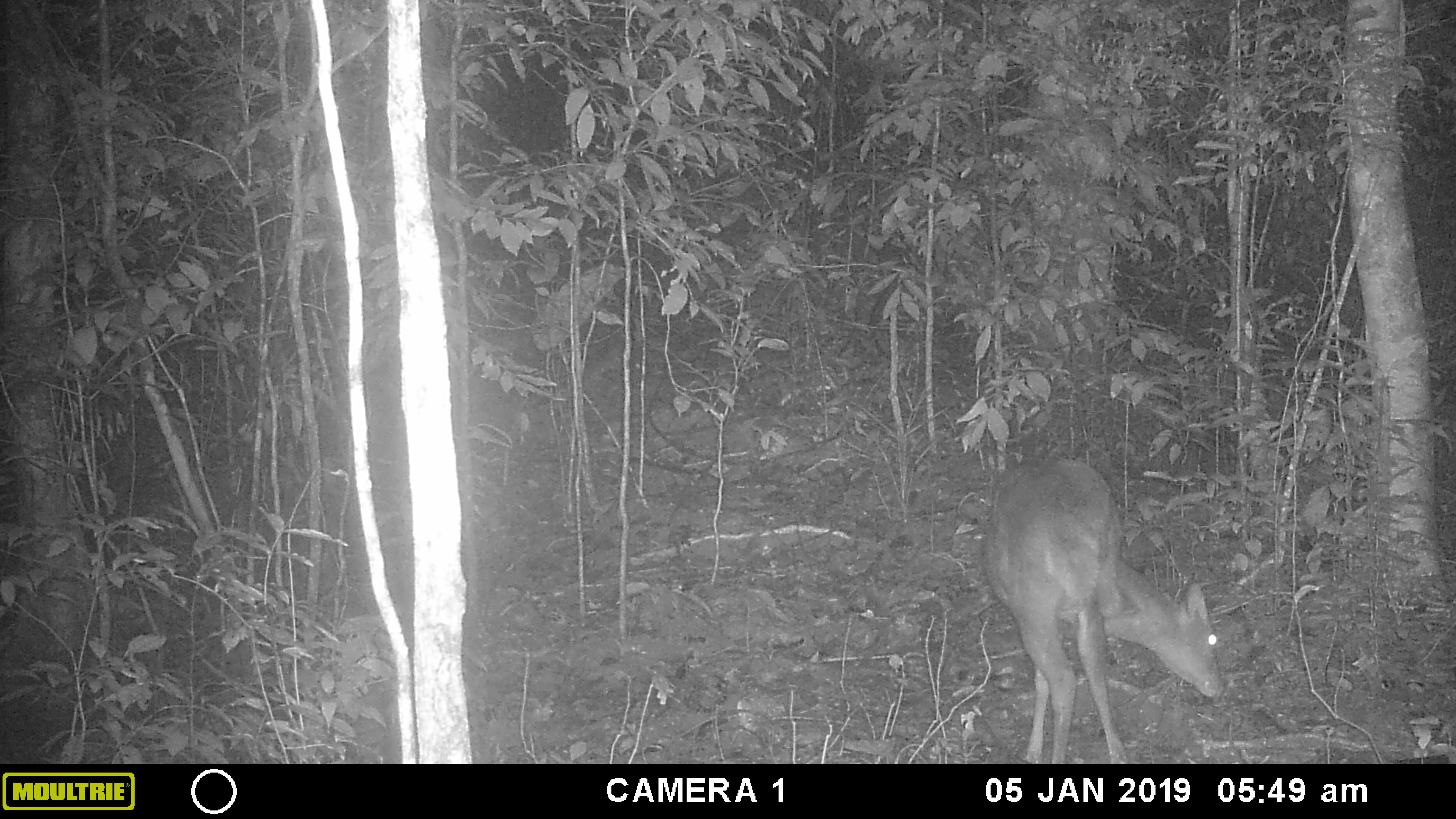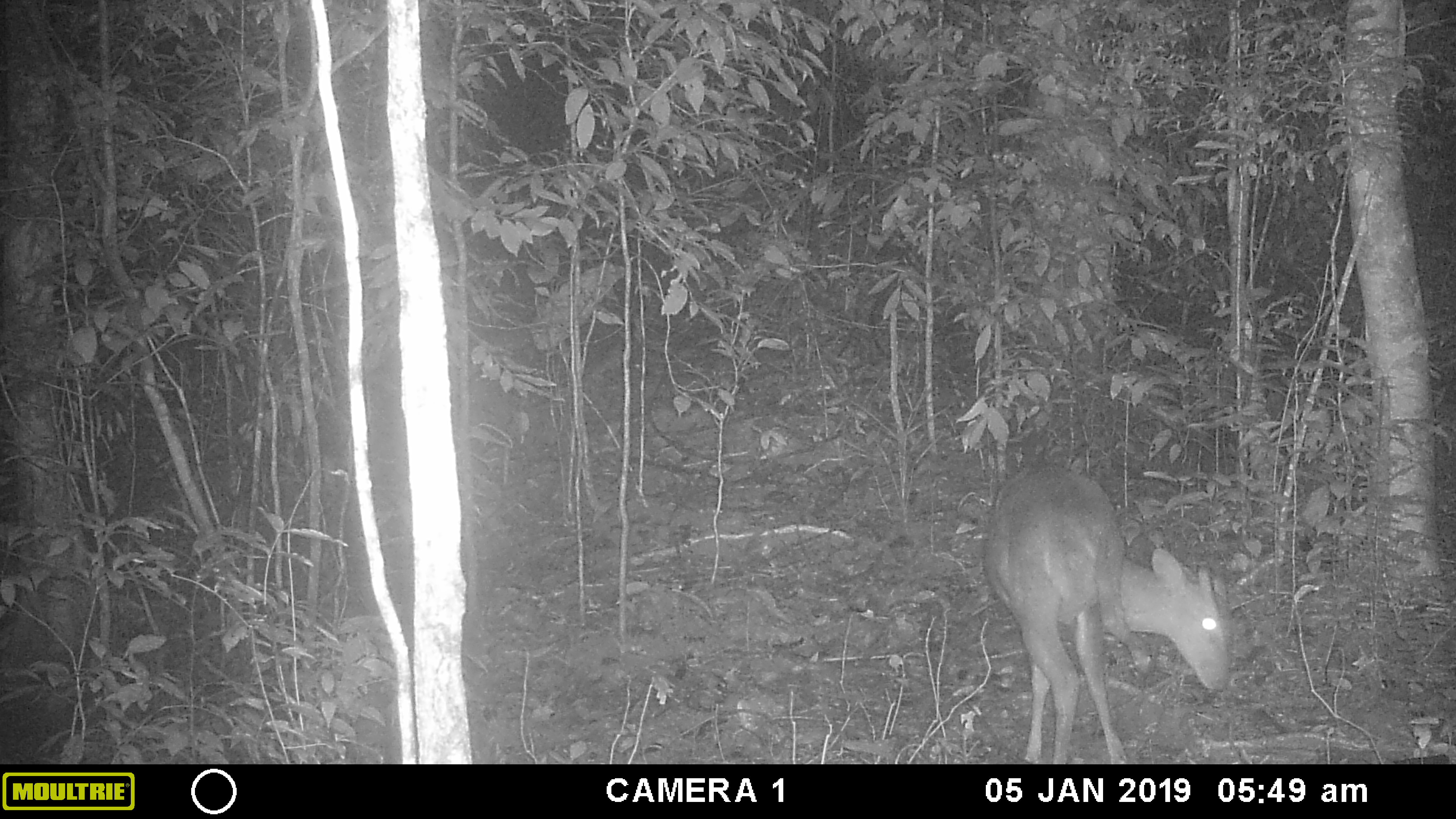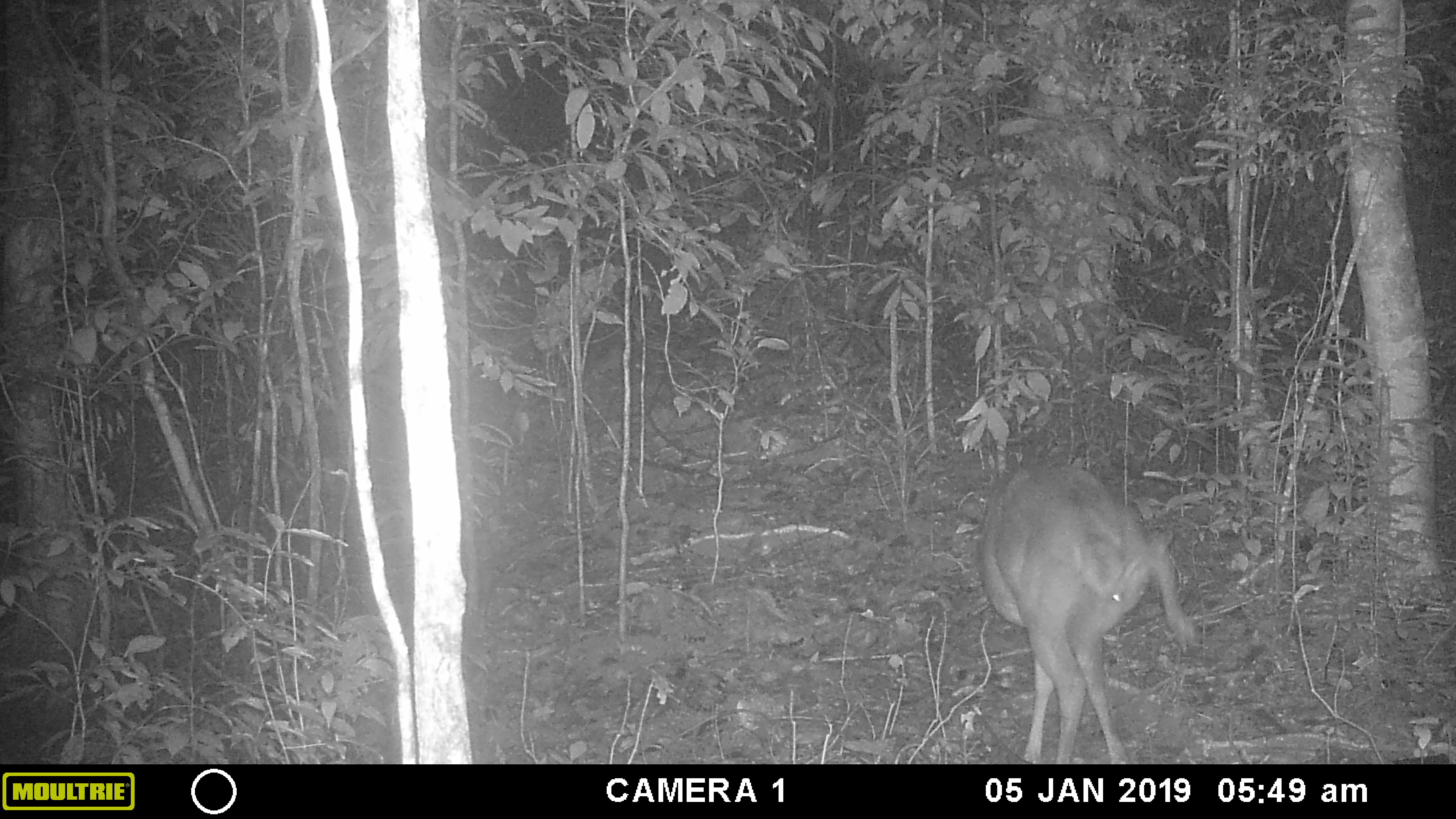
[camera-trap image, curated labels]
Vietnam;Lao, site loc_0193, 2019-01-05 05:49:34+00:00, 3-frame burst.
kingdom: Animalia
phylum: Chordata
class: Mammalia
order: Artiodactyla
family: Cervidae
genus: Muntiacus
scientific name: Muntiacus vuquangensis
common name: large-antlered muntjac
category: large antlered muntjac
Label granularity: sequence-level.